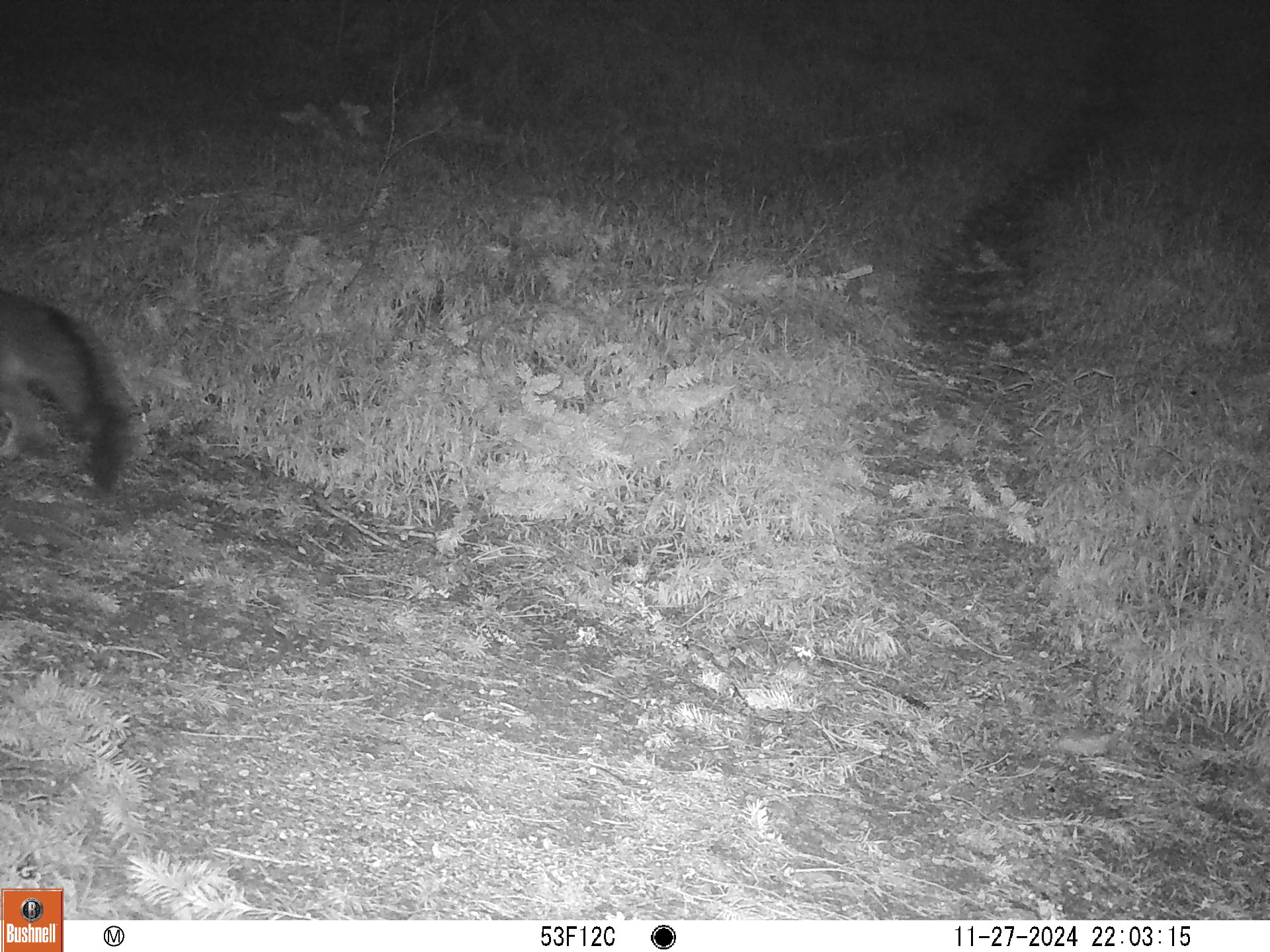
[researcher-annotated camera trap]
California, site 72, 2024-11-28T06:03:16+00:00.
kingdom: Animalia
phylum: Chordata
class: Mammalia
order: Carnivora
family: Canidae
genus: Urocyon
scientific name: Urocyon cinereoargenteus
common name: gray fox